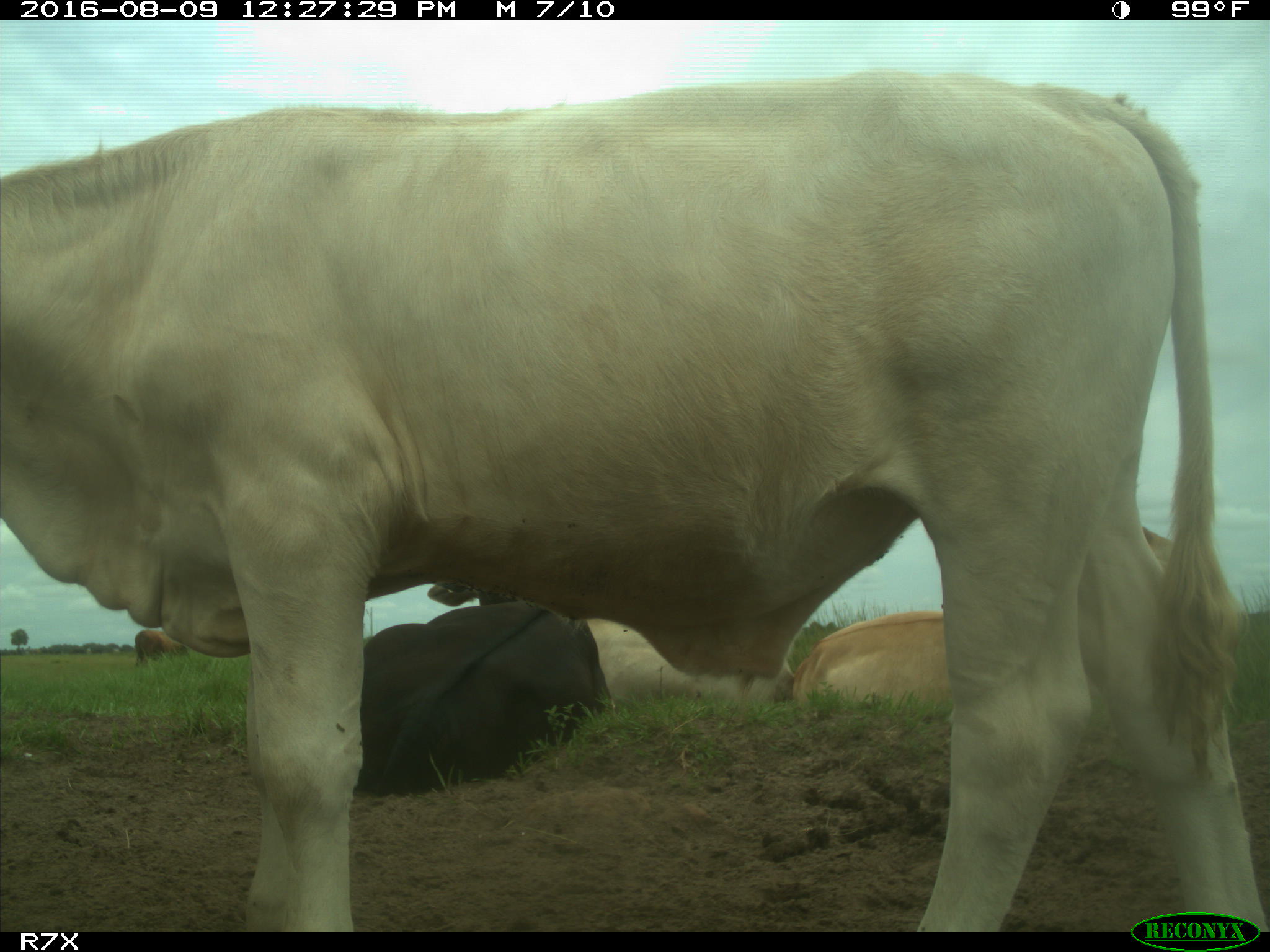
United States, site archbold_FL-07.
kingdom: Animalia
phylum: Chordata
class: Mammalia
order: Artiodactyla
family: Bovidae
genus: Bos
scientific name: Bos taurus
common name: domestic cow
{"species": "Bos taurus (domestic cow)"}